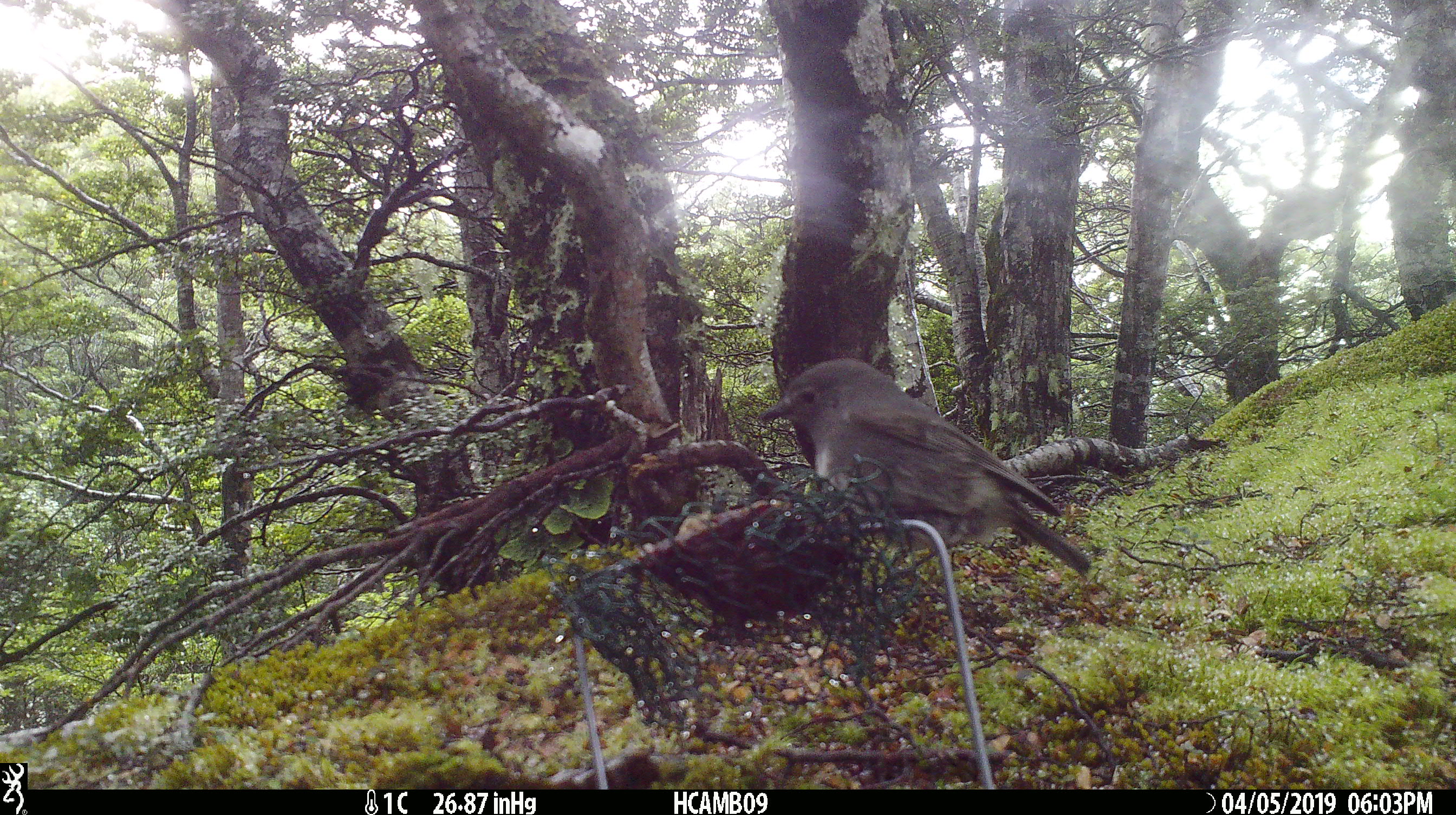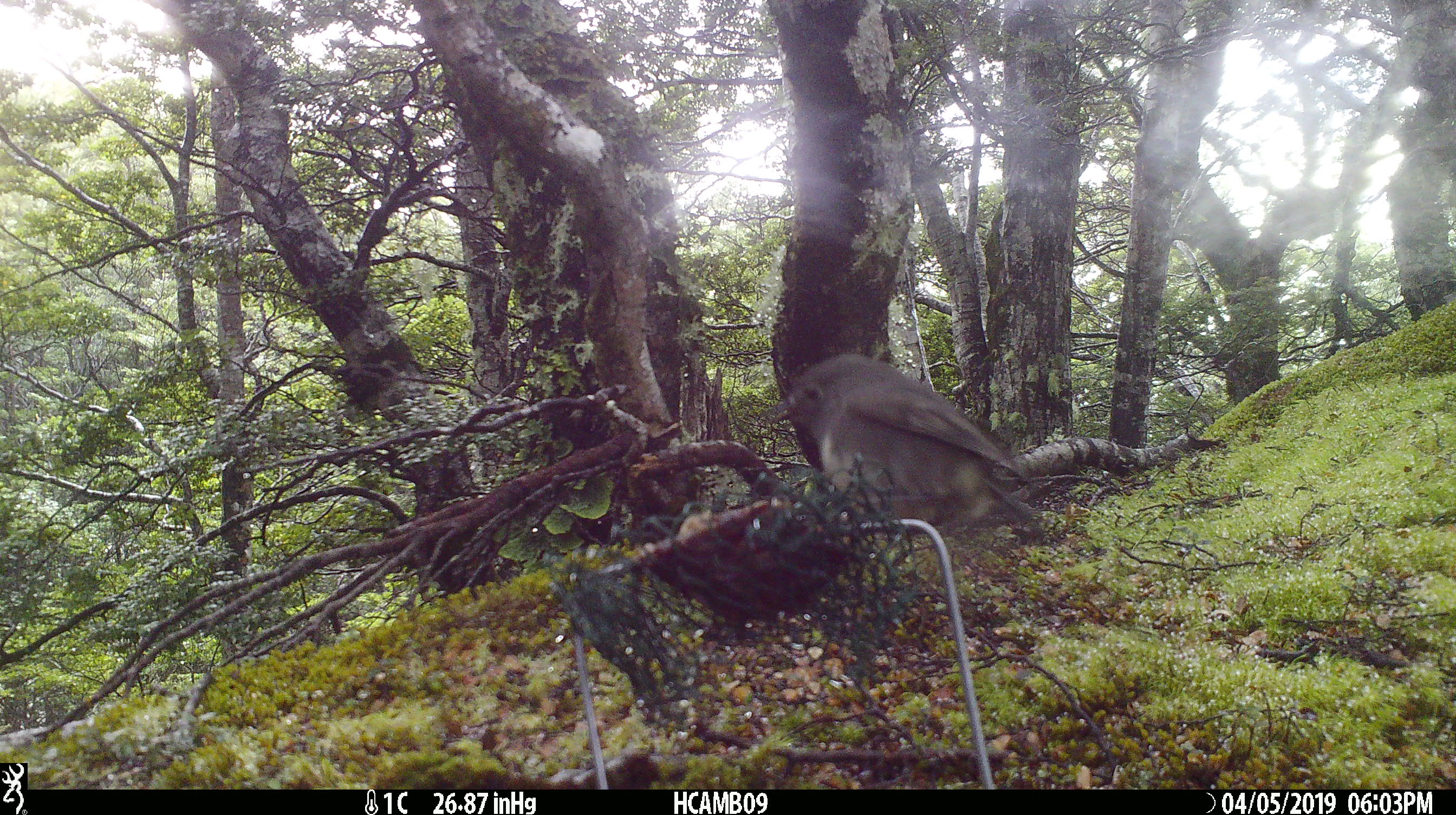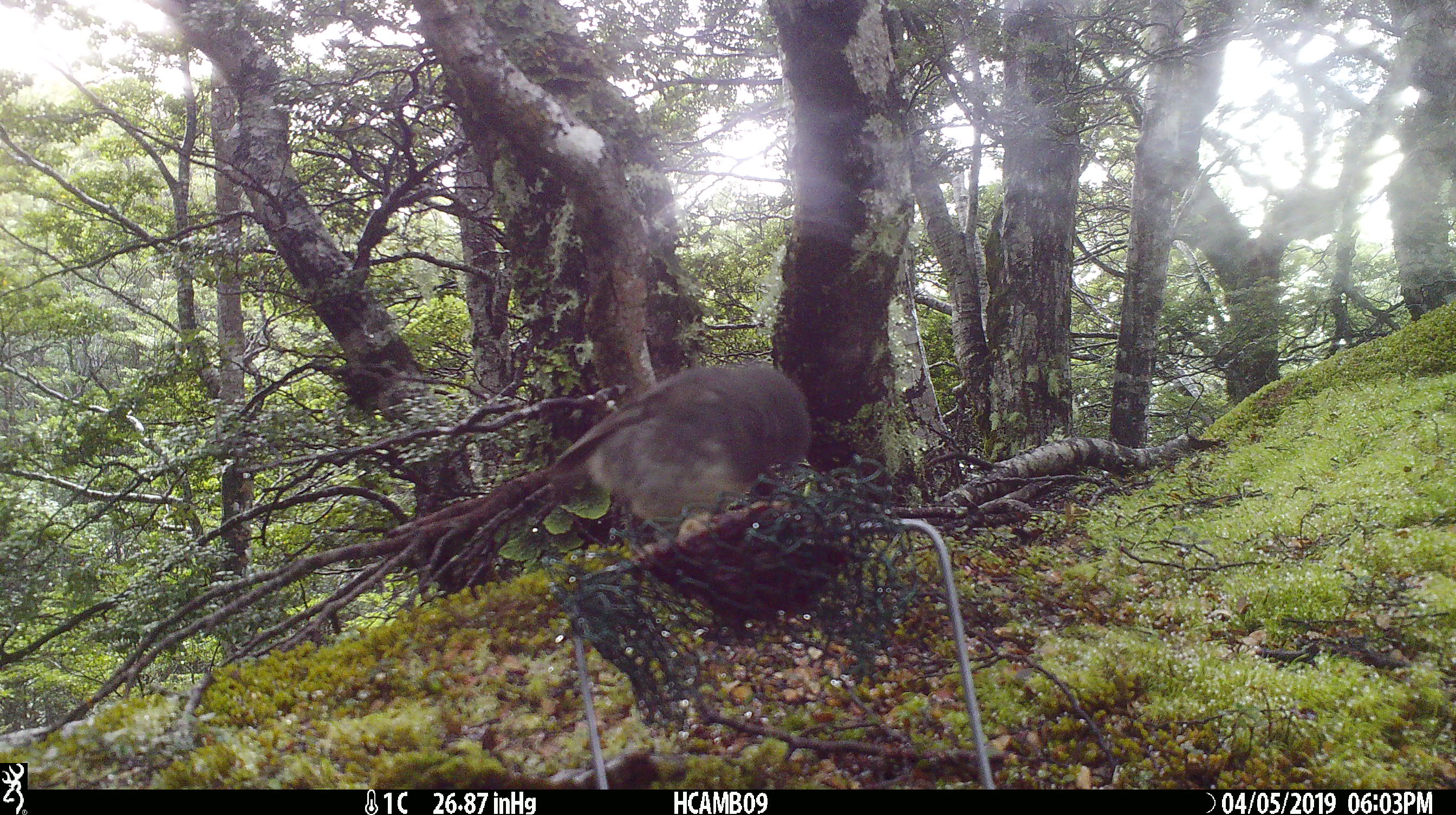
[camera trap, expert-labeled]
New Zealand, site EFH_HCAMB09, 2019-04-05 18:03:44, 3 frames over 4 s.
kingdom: Animalia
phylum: Chordata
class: Aves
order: Passeriformes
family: Petroicidae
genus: Petroica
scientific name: Petroica macrocephala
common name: tomtit